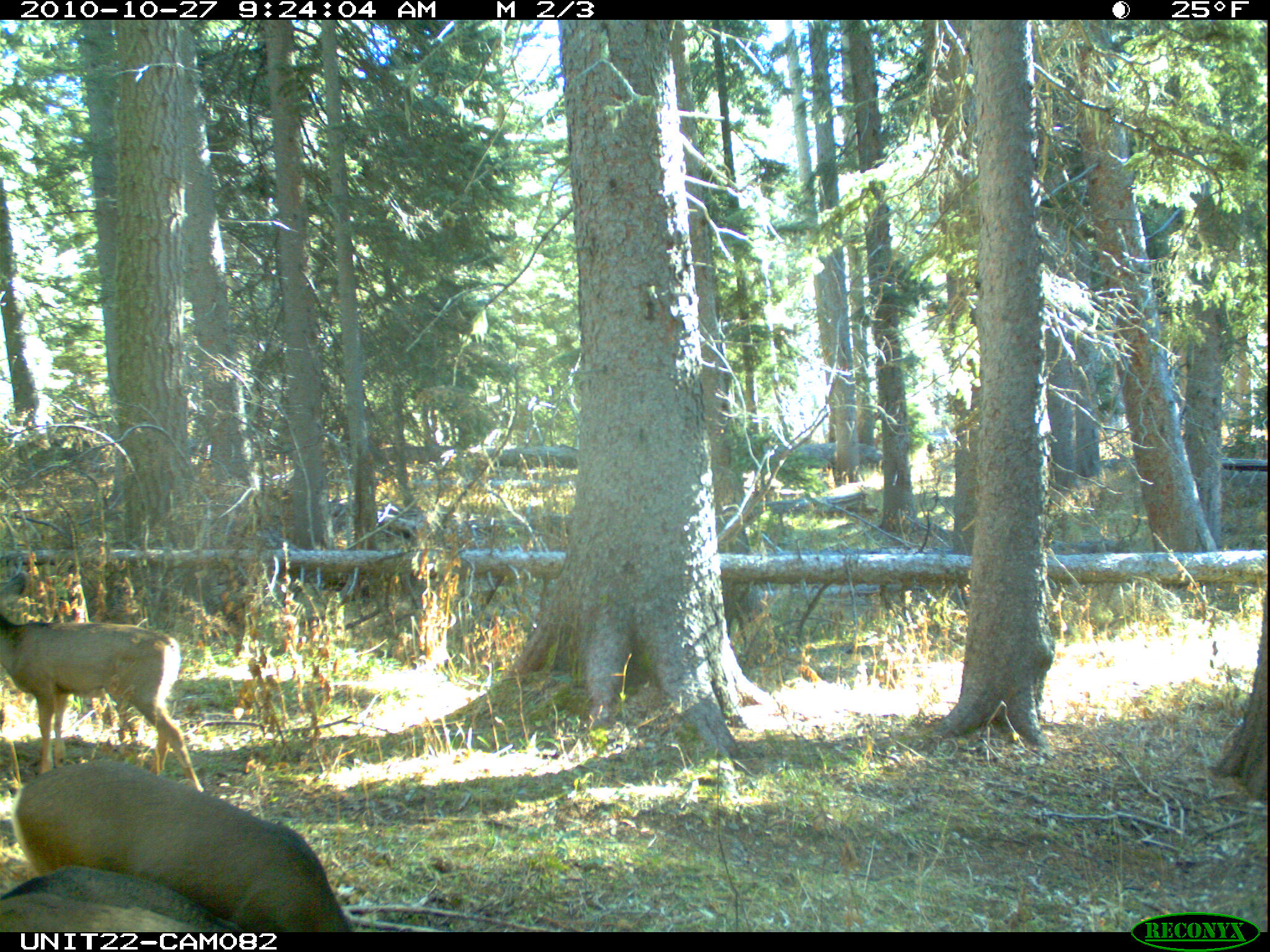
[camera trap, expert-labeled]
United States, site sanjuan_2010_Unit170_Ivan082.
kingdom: Animalia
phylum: Chordata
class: Mammalia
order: Artiodactyla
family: Cervidae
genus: Odocoileus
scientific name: Odocoileus hemionus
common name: mule deer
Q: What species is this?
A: Odocoileus hemionus (mule deer).